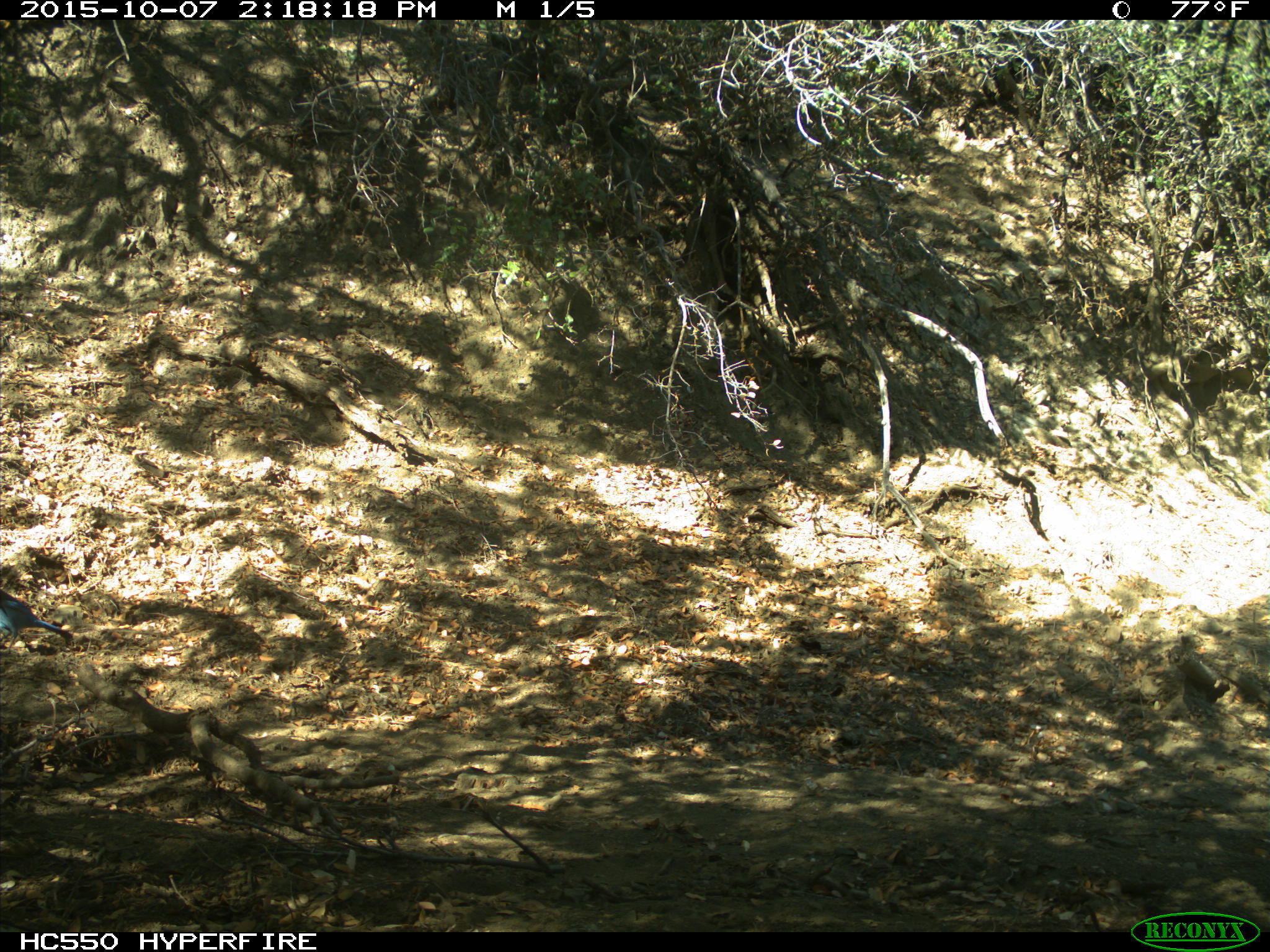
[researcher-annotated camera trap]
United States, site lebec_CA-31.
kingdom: Animalia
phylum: Chordata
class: Aves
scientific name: Aves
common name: birds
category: unidentified bird